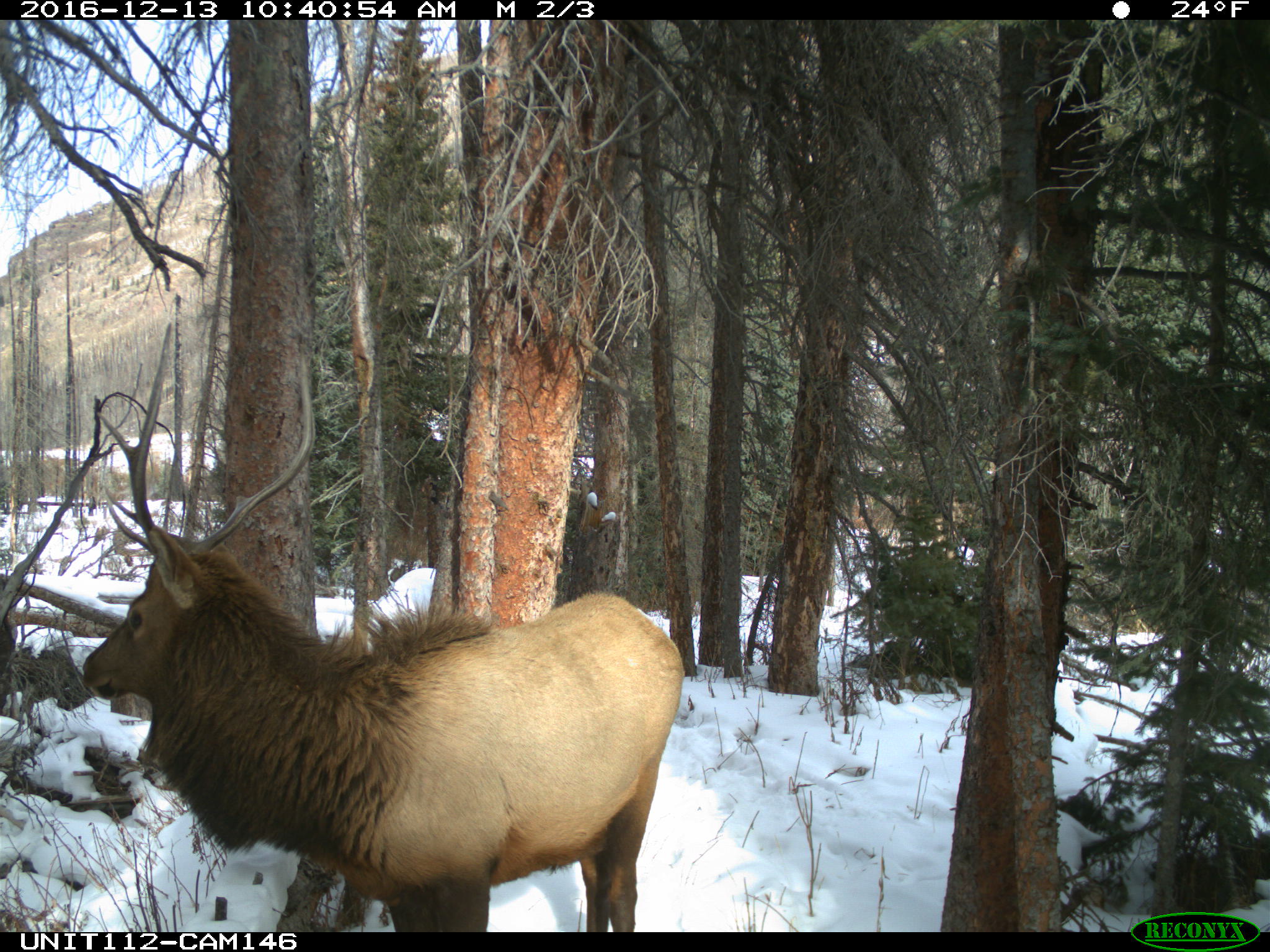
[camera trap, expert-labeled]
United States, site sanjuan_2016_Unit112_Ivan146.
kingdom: Animalia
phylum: Chordata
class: Mammalia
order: Artiodactyla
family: Cervidae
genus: Cervus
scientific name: Cervus elaphus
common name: red deer